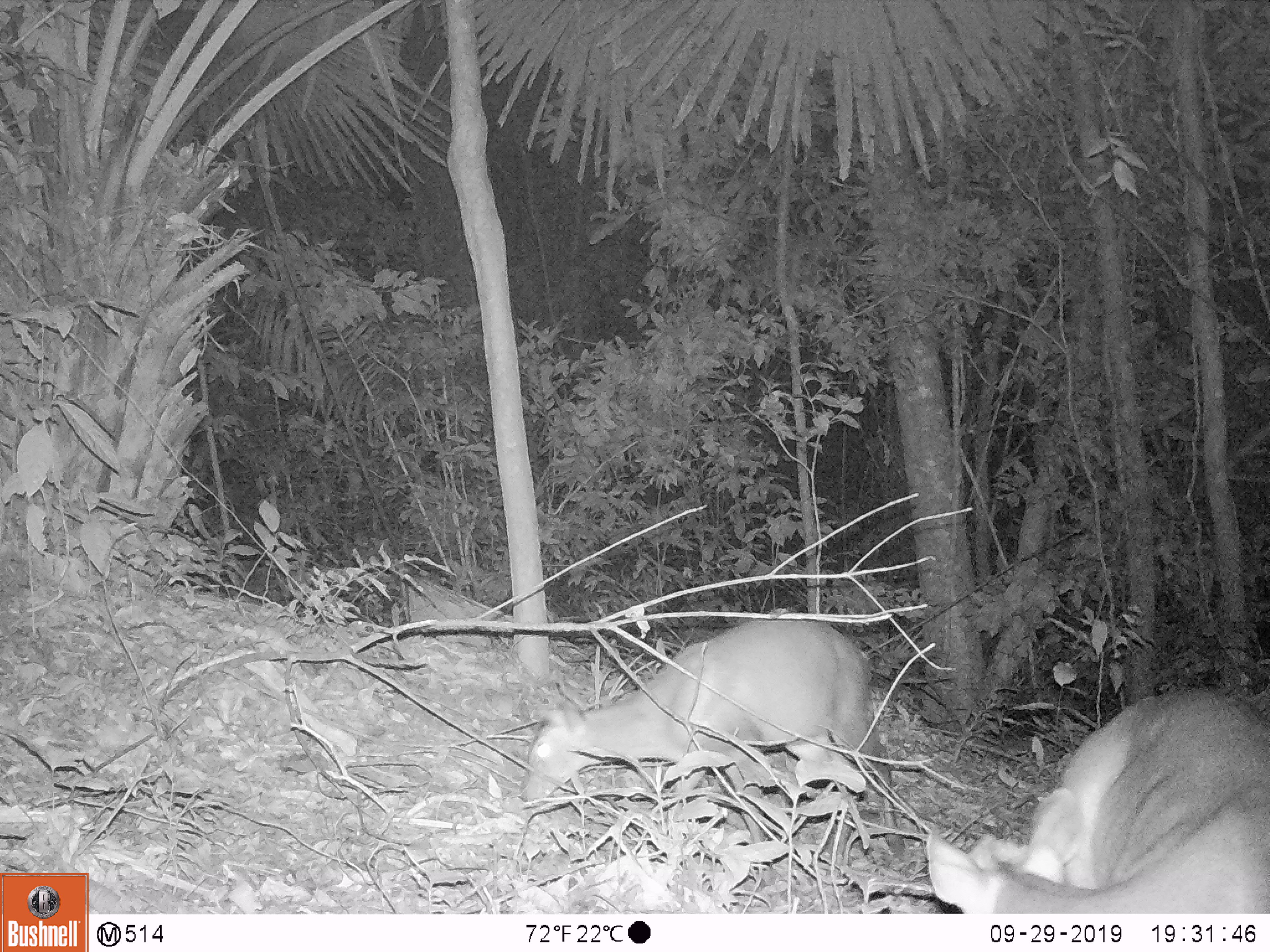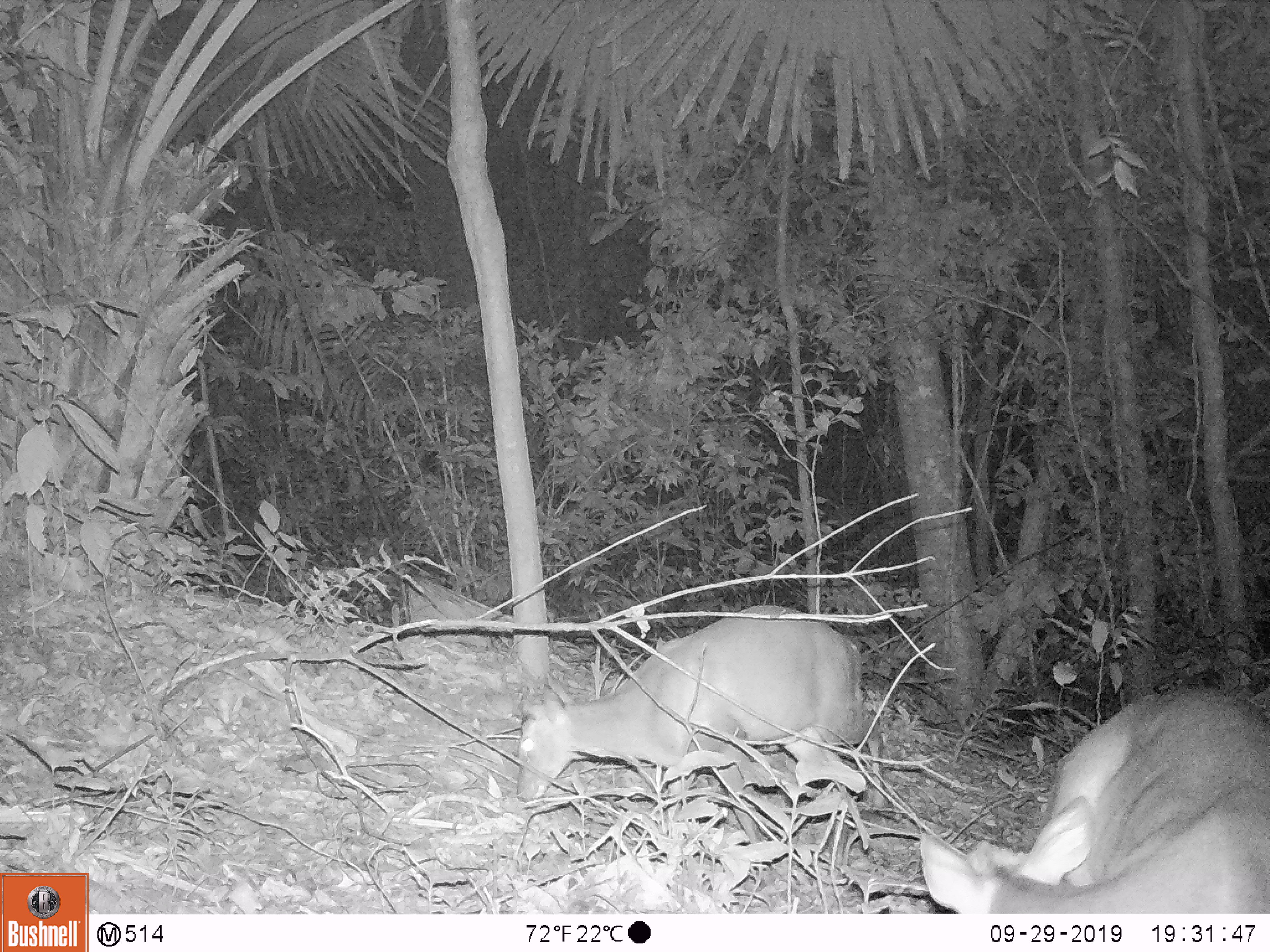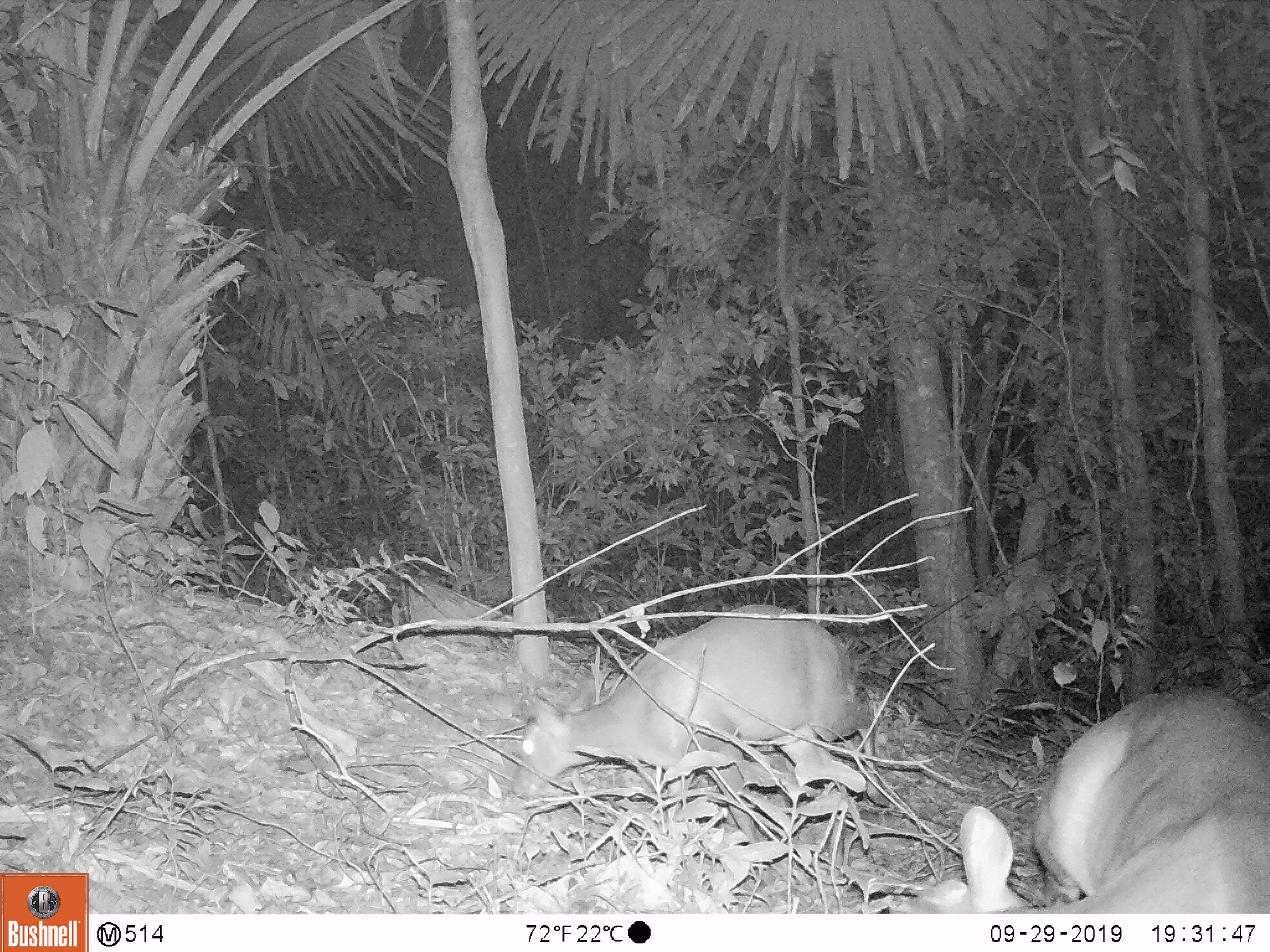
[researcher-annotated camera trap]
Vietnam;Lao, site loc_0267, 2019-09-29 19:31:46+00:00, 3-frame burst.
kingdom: Animalia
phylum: Chordata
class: Mammalia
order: Artiodactyla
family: Cervidae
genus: Muntiacus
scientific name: Muntiacus rooseveltorum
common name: roosevelt's muntjac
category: roosevelts muntjac group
Roosevelts muntjac group (roosevelt's muntjac) (Muntiacus rooseveltorum). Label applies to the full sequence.